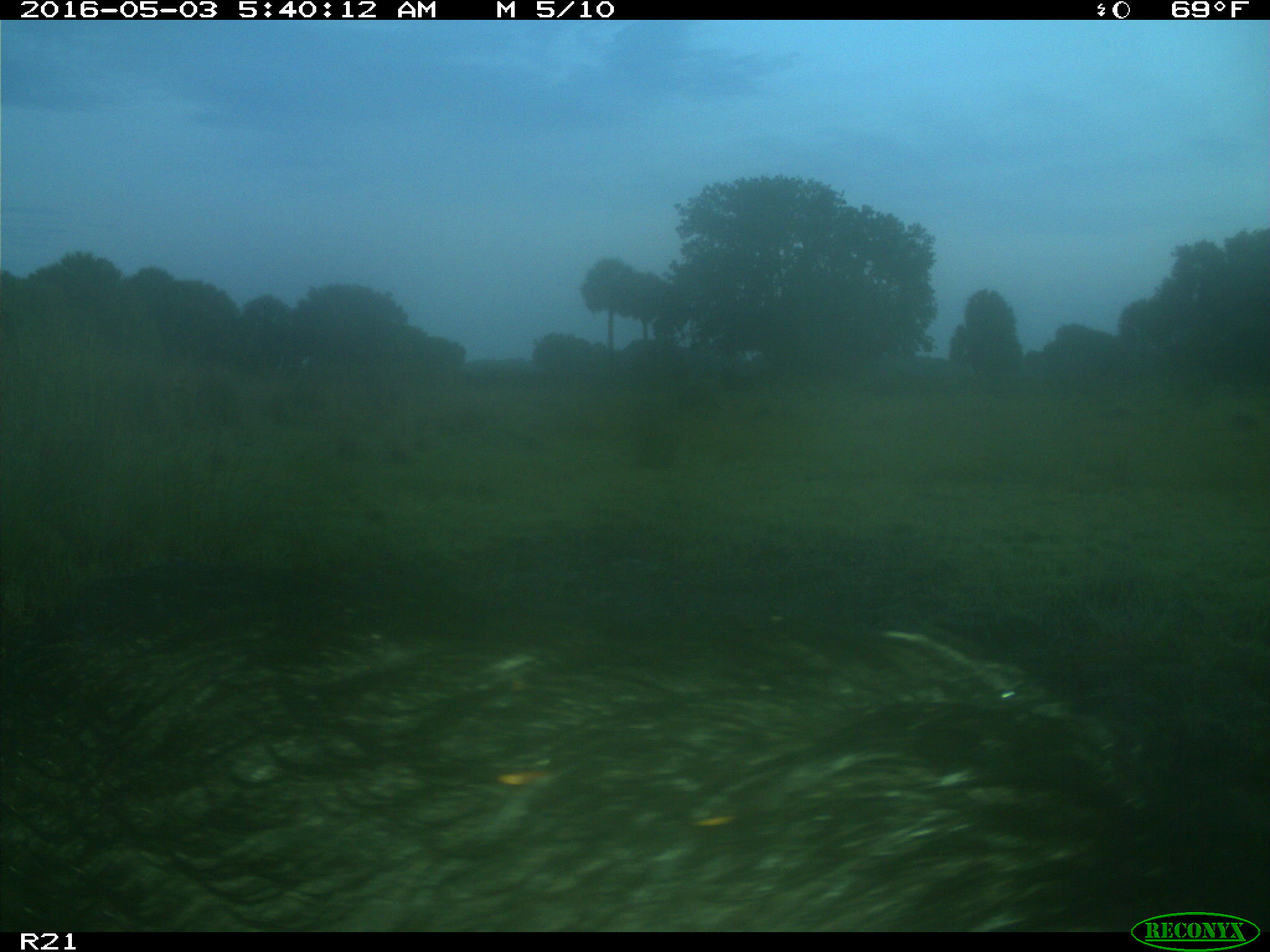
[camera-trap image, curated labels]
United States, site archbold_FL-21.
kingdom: Animalia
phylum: Chordata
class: Mammalia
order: Artiodactyla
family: Suidae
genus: Sus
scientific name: Sus scrofa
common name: wild boar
Sus scrofa (wild boar).